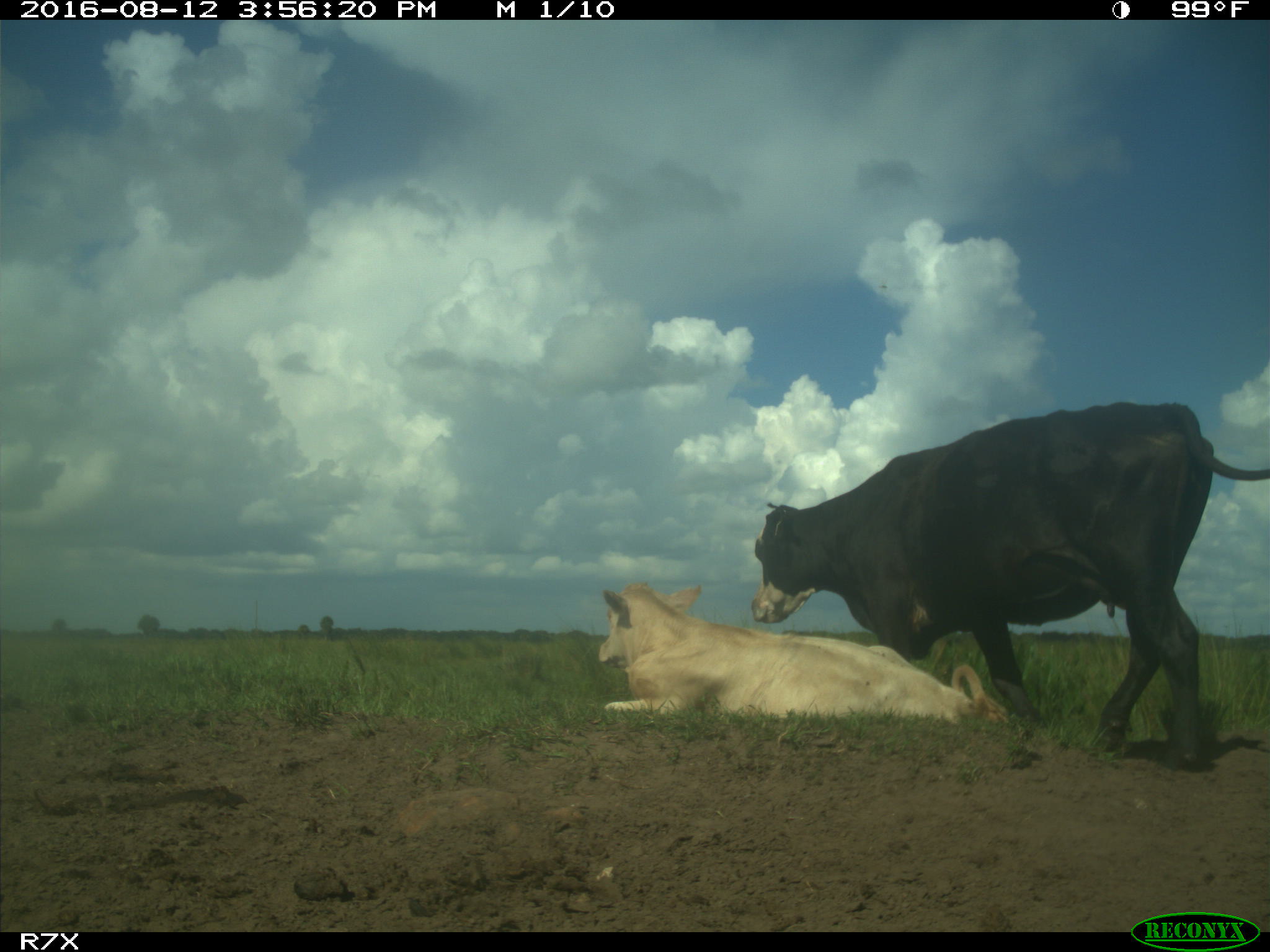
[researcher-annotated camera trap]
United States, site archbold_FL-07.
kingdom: Animalia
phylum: Chordata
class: Mammalia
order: Artiodactyla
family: Bovidae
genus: Bos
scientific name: Bos taurus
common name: domestic cow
Bos taurus (domestic cow).